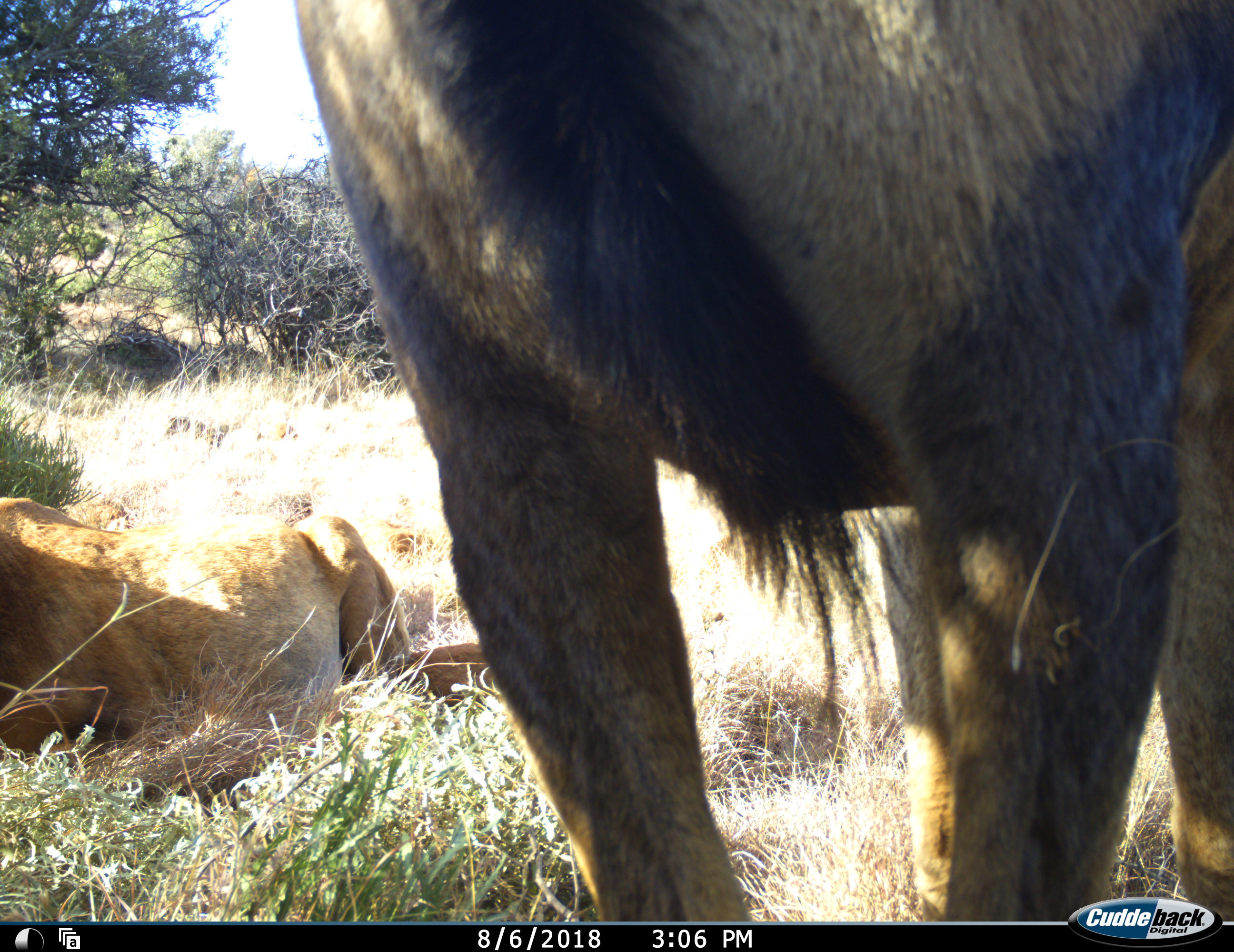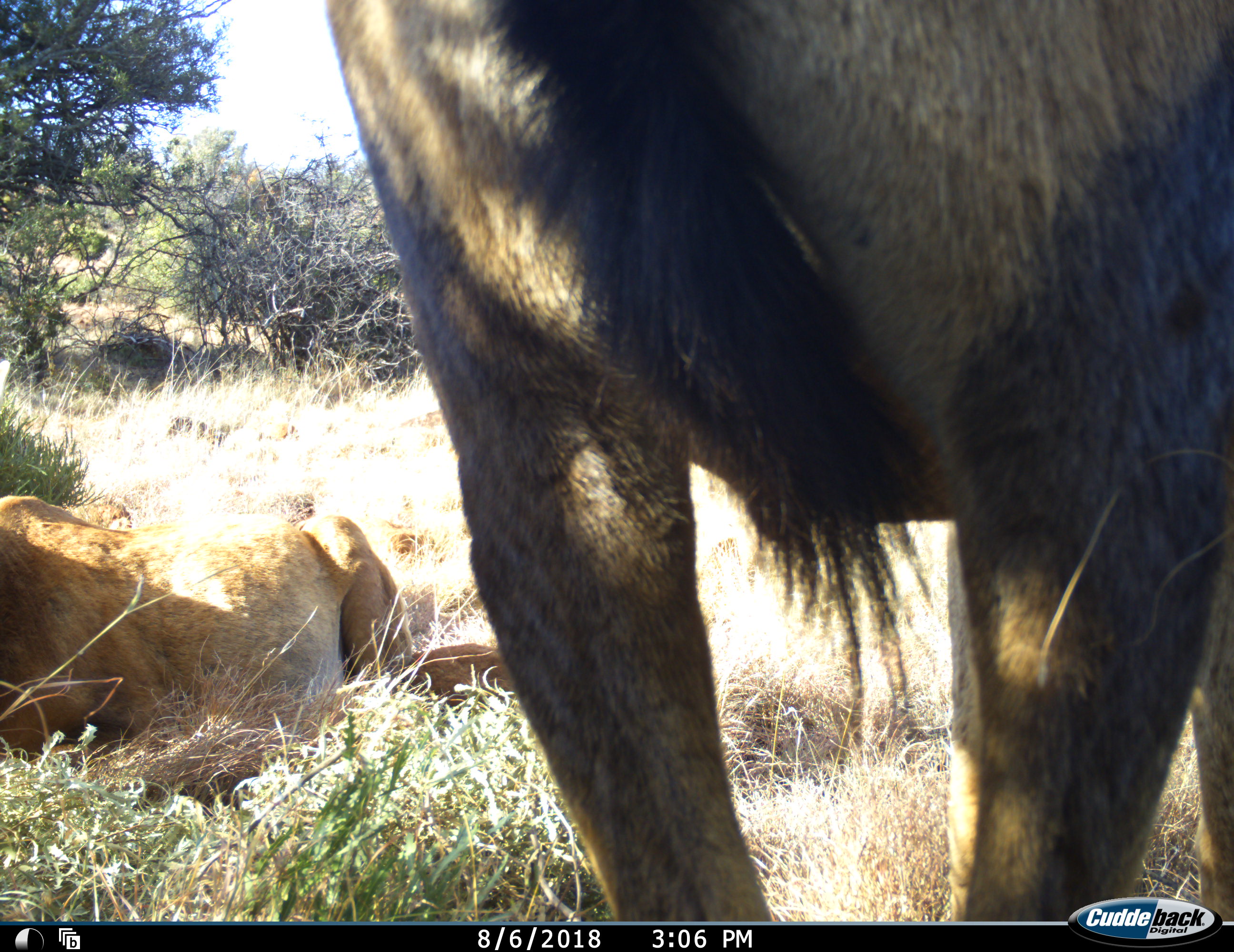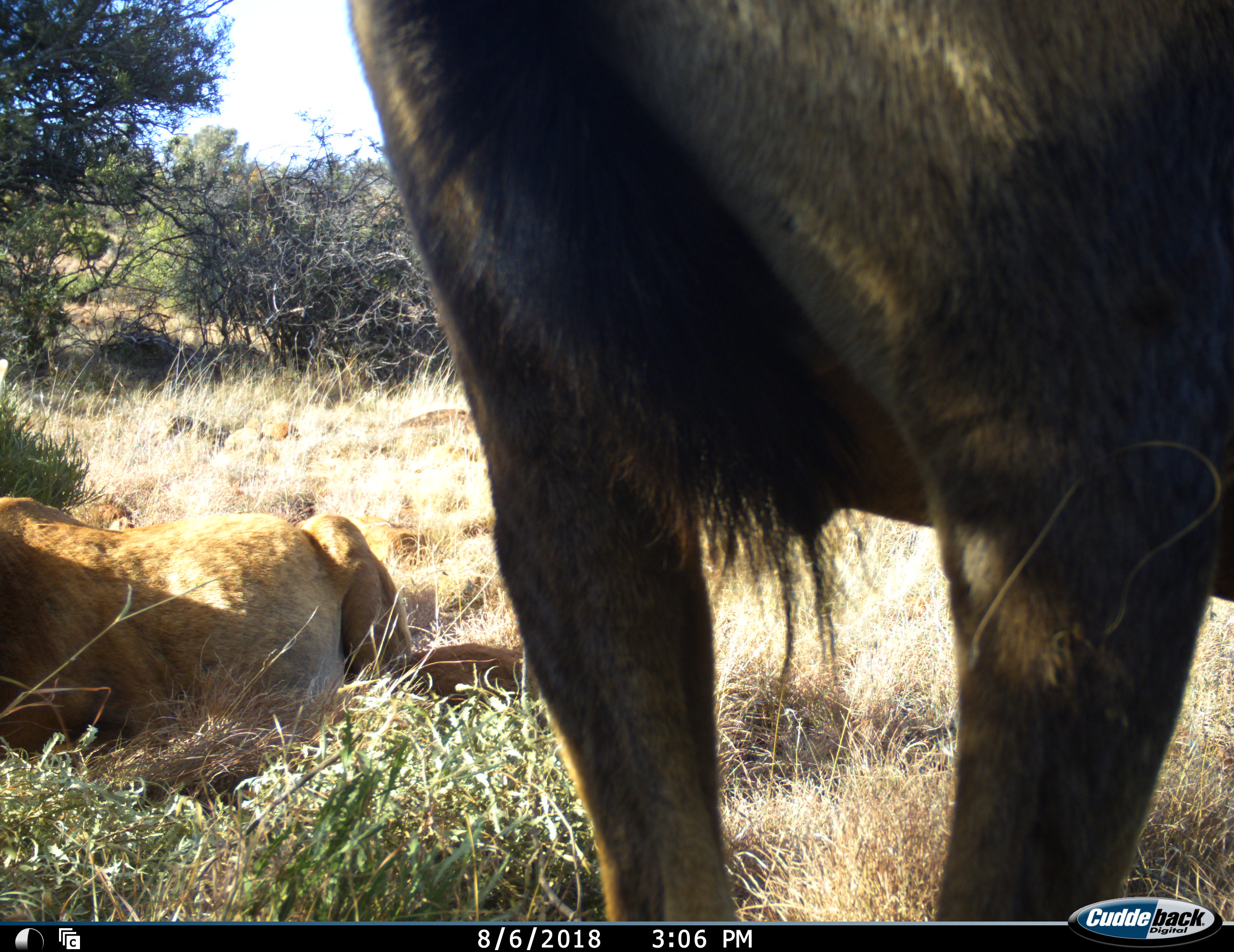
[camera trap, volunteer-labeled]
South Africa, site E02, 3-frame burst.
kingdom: Animalia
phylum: Chordata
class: Mammalia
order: Artiodactyla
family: Bovidae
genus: Alcelaphus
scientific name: Alcelaphus buselaphus caama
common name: red hartebeest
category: hartebeestred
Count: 2.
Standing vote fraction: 83%.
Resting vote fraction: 83%.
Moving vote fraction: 17%.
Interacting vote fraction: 0%.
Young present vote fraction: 0%.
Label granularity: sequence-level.